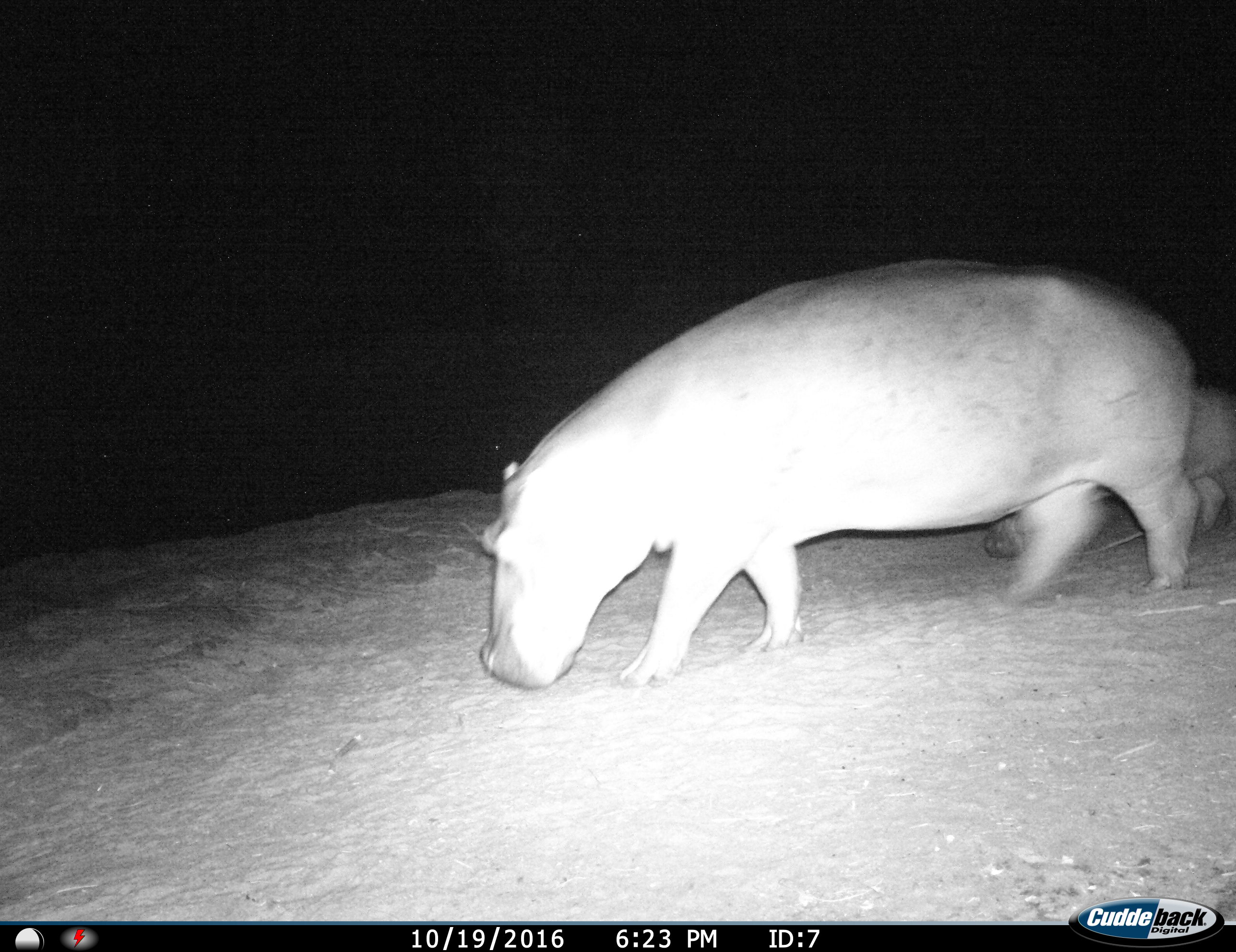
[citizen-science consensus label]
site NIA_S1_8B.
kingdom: Animalia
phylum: Chordata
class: Mammalia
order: Artiodactyla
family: Hippopotamidae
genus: Hippopotamus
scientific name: Hippopotamus amphibius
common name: hippopotamus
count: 2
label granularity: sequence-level